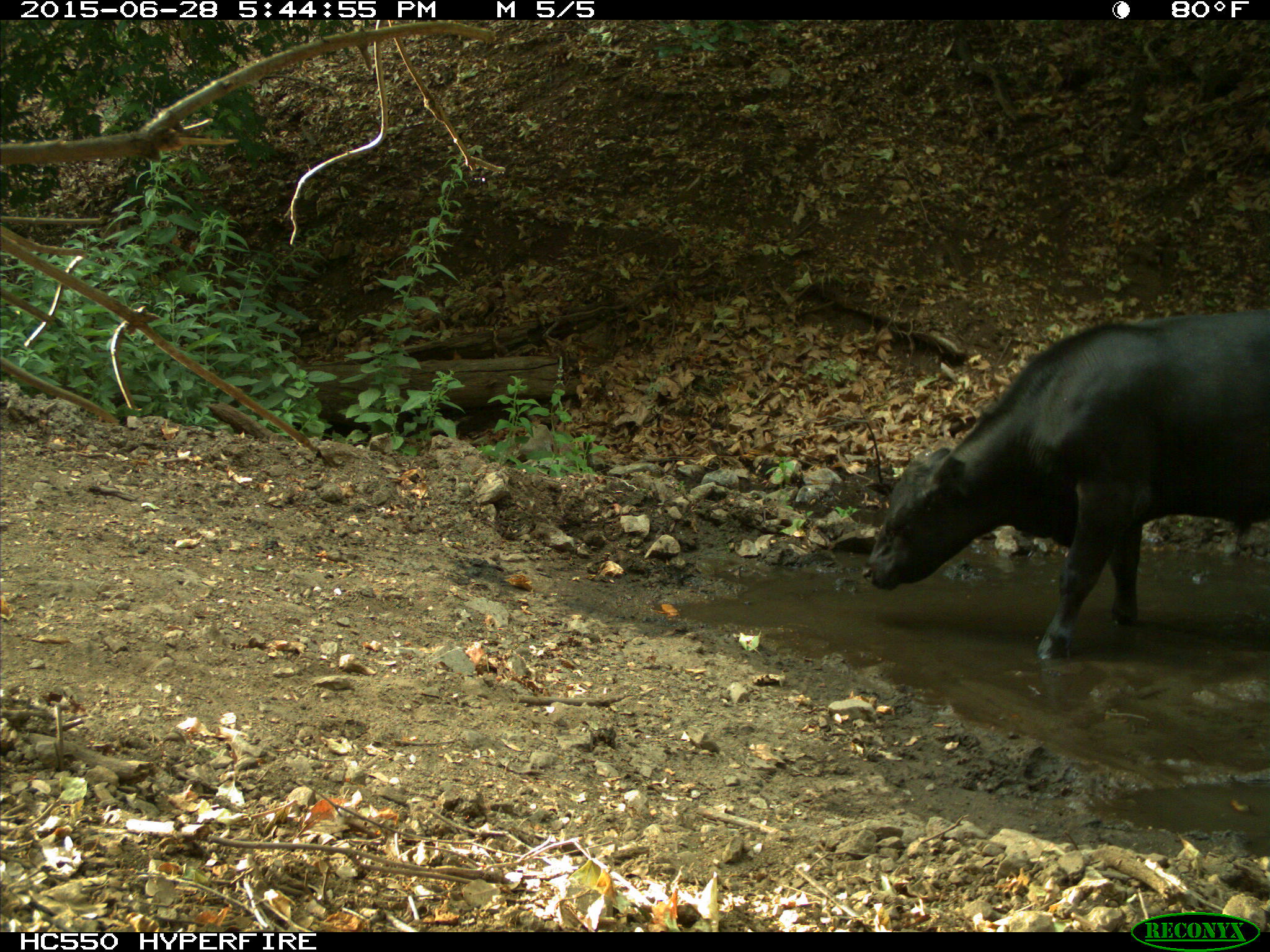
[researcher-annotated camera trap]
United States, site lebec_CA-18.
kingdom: Animalia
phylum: Chordata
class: Mammalia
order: Artiodactyla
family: Bovidae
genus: Bos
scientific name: Bos taurus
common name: domestic cow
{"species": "Bos taurus (domestic cow)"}